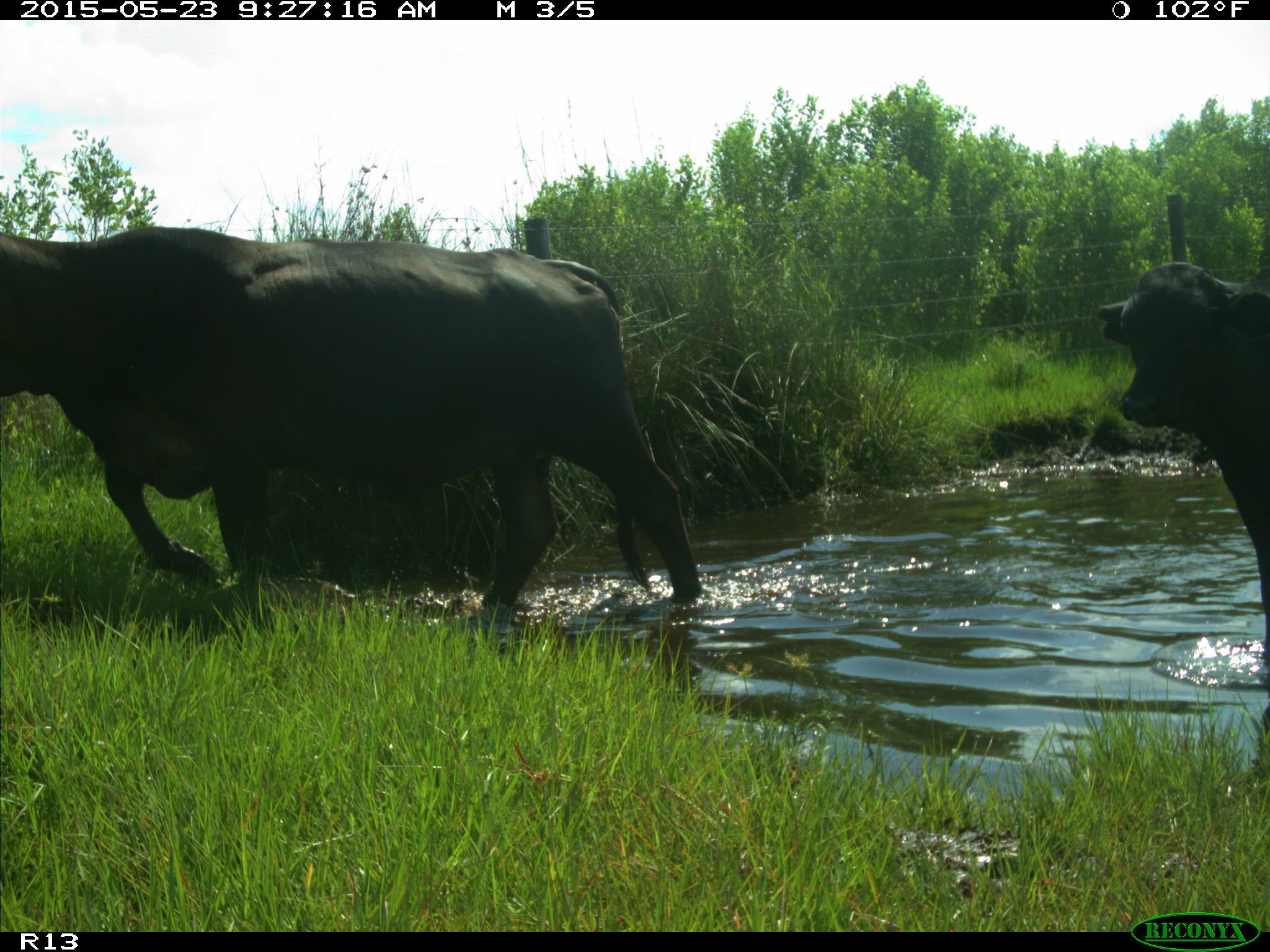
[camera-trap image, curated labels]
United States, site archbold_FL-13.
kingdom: Animalia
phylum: Chordata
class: Mammalia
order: Artiodactyla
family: Bovidae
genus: Bos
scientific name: Bos taurus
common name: domestic cow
Bos taurus (domestic cow).